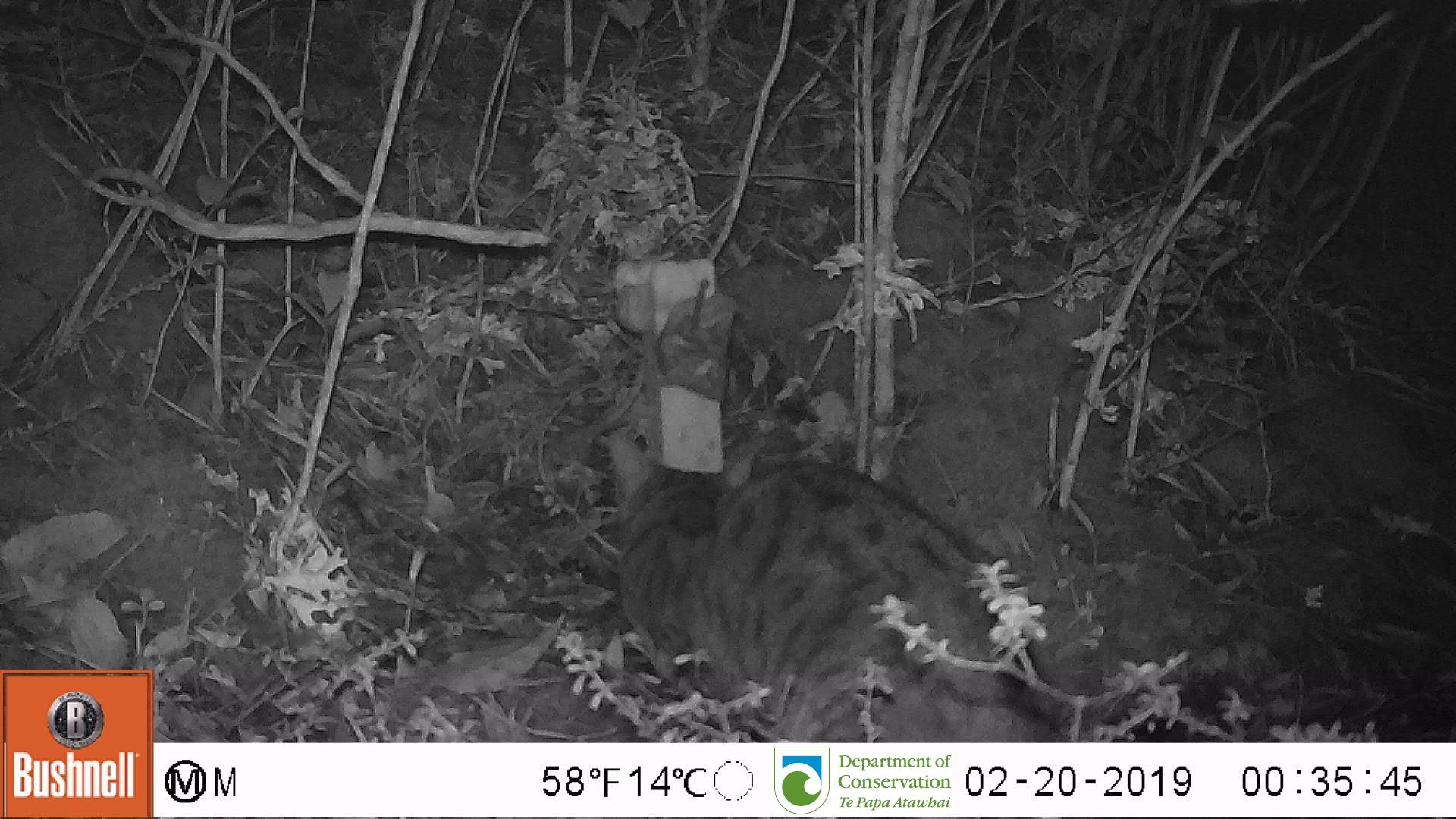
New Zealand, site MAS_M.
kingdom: Animalia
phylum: Chordata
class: Mammalia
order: Carnivora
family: Felidae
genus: Felis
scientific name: Felis catus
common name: domestic cat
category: cat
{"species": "cat (domestic cat) (Felis catus)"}